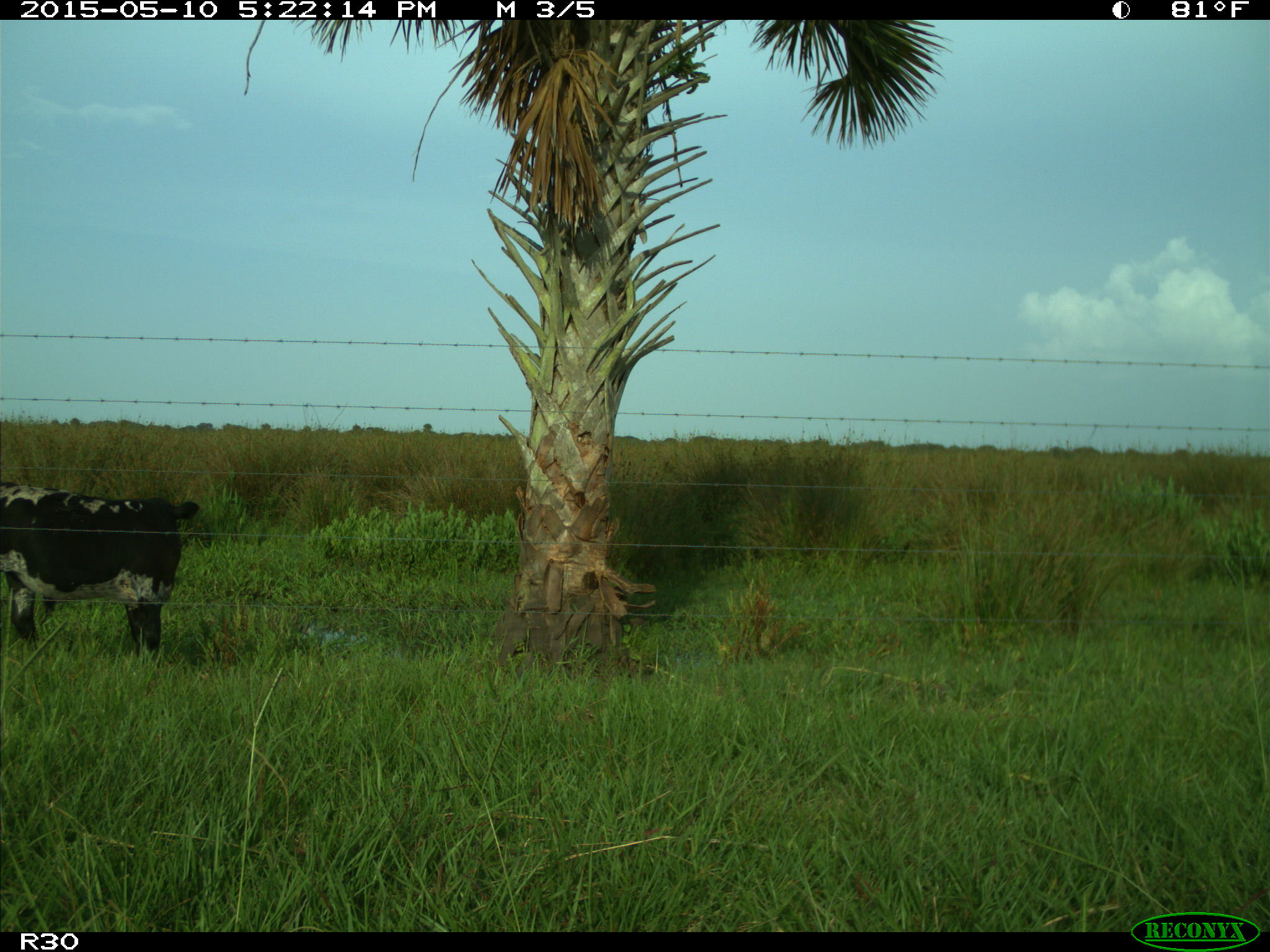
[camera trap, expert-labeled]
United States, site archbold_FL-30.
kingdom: Animalia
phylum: Chordata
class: Mammalia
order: Artiodactyla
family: Bovidae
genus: Bos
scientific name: Bos taurus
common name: domestic cow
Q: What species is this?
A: Bos taurus (domestic cow).